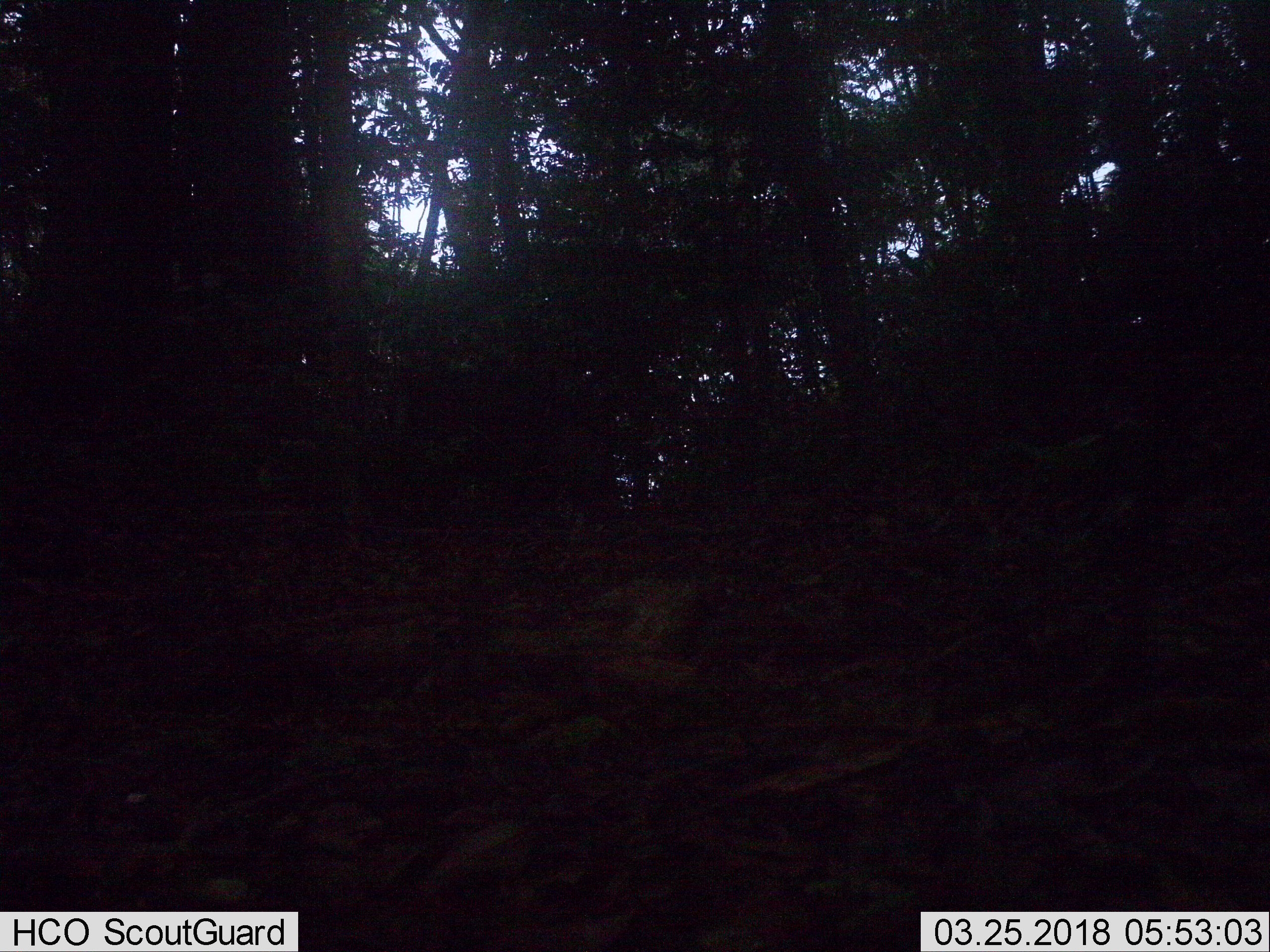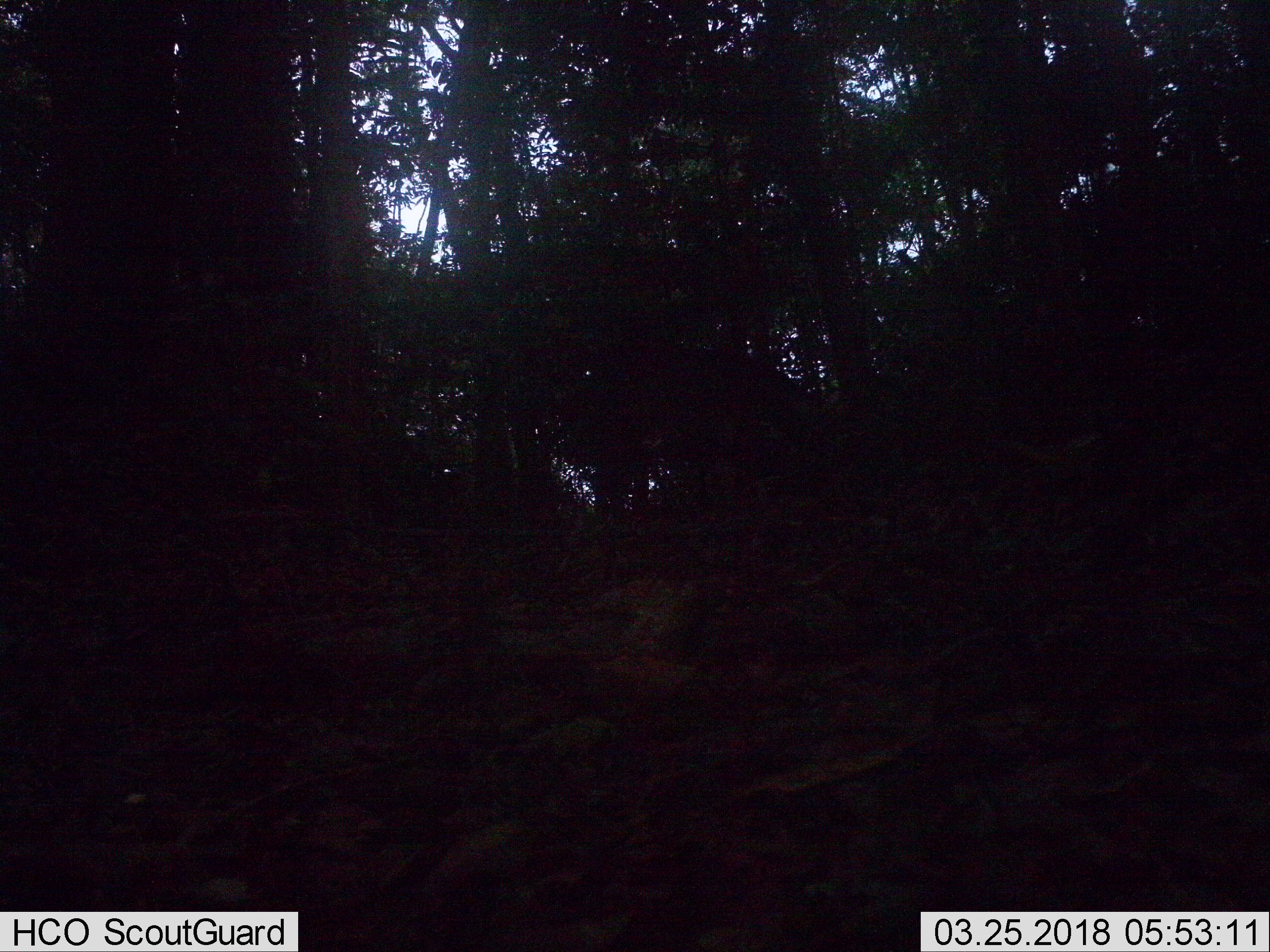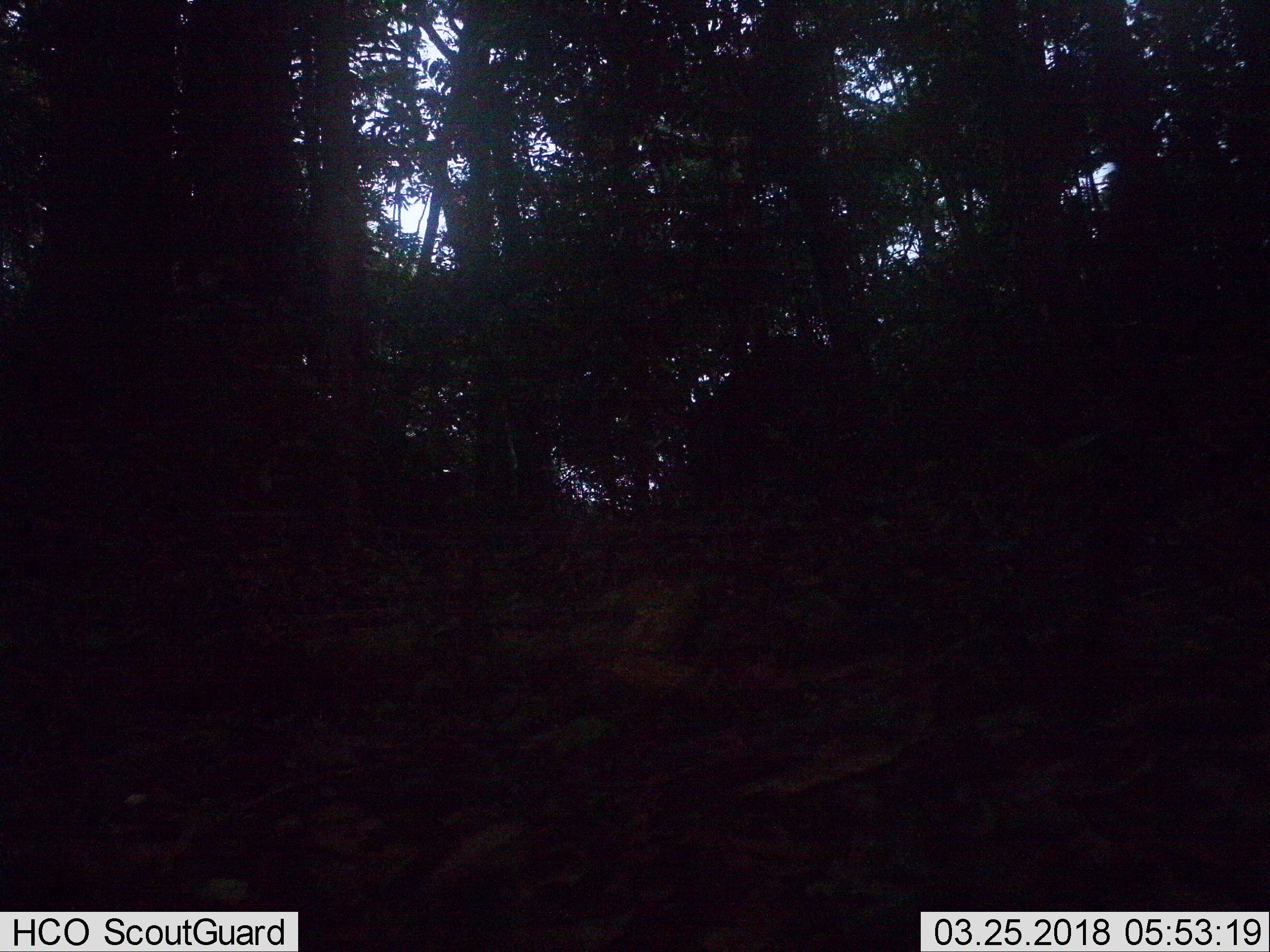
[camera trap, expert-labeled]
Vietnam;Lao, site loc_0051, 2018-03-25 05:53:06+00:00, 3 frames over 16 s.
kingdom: Animalia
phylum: Chordata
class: Mammalia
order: Artiodactyla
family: Suidae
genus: Sus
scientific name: Sus scrofa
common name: eurasian wild pig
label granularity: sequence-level